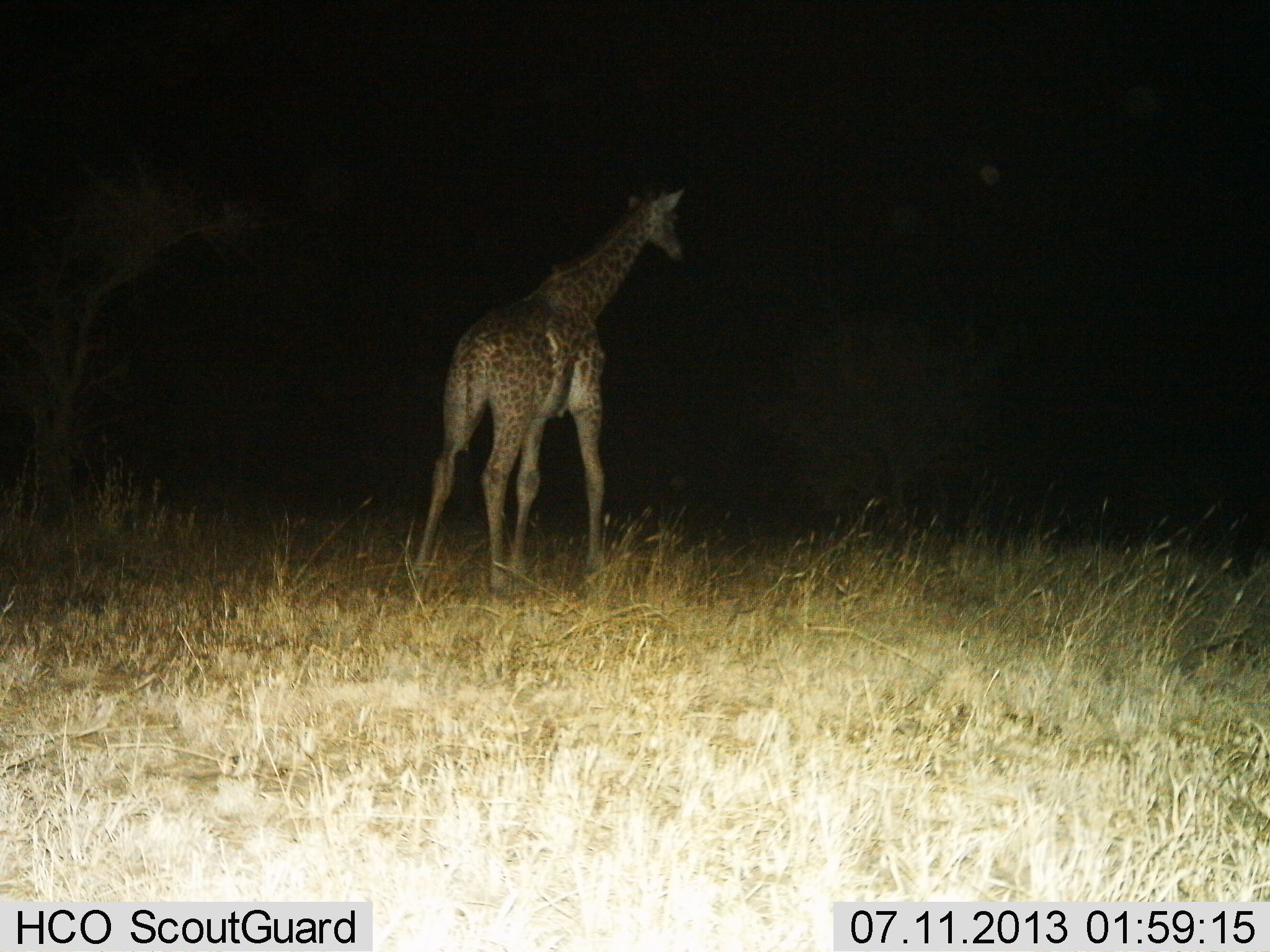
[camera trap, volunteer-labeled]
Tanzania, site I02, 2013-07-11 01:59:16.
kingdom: Animalia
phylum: Chordata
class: Mammalia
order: Artiodactyla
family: Giraffidae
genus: Giraffa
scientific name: Giraffa camelopardalis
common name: giraffe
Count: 1.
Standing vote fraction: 55%.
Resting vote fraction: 3%.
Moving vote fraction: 48%.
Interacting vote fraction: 0%.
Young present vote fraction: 3%.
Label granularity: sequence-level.